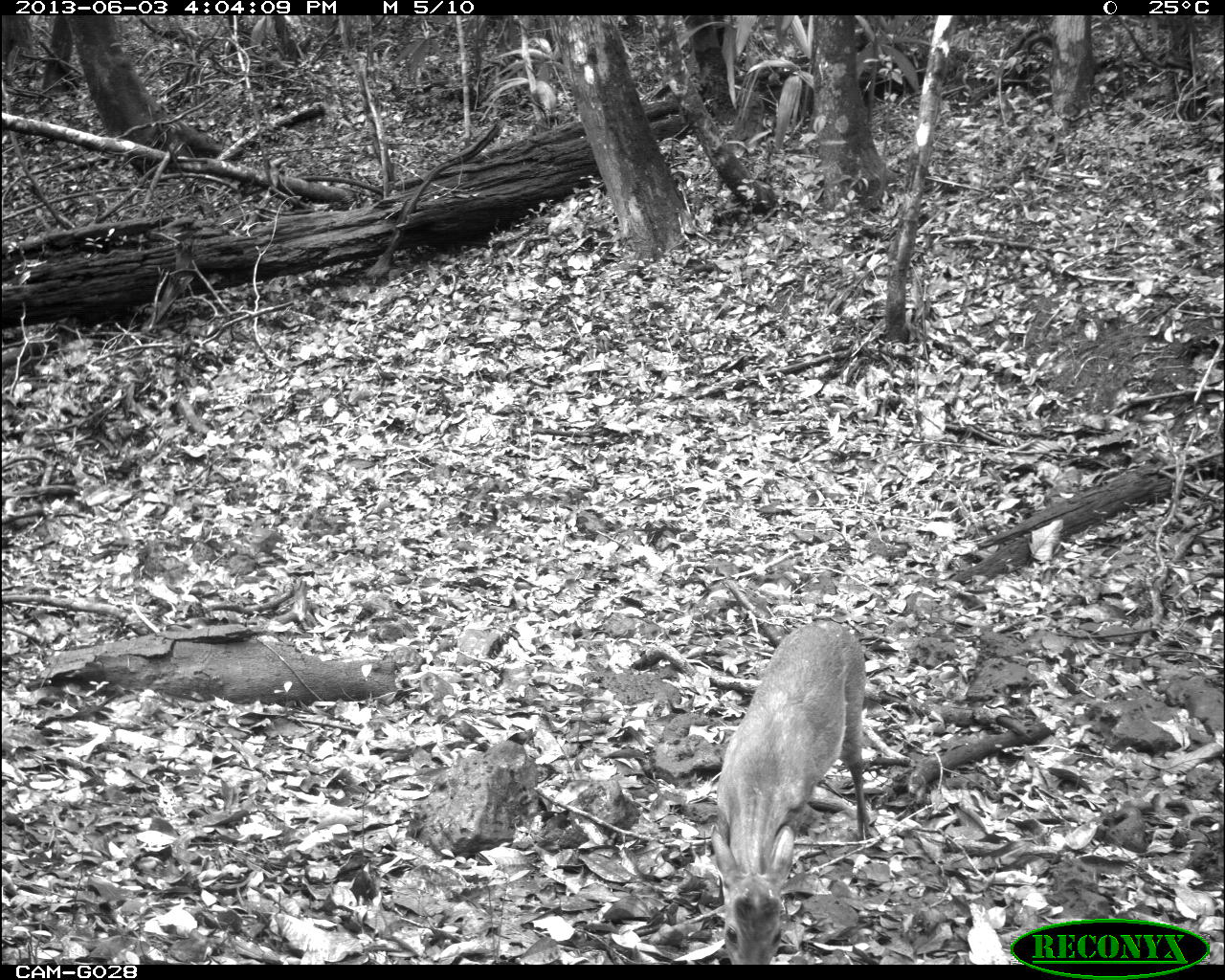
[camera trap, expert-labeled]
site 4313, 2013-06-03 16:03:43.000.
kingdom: Animalia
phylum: Chordata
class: Mammalia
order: Artiodactyla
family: Cervidae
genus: Mazama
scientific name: Mazama temama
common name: central american red brocket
Mazama temama (central american red brocket), count 1, sex male.